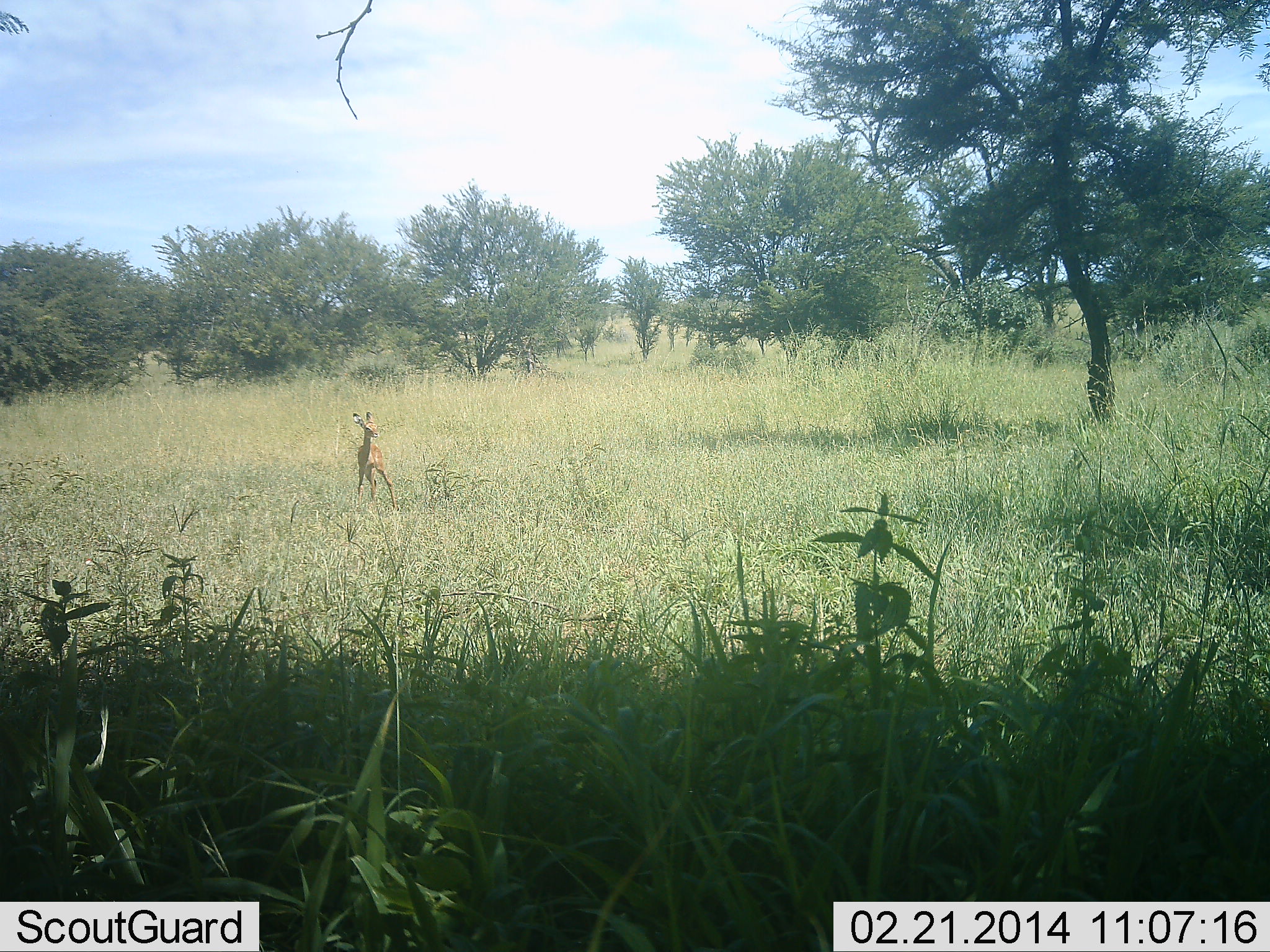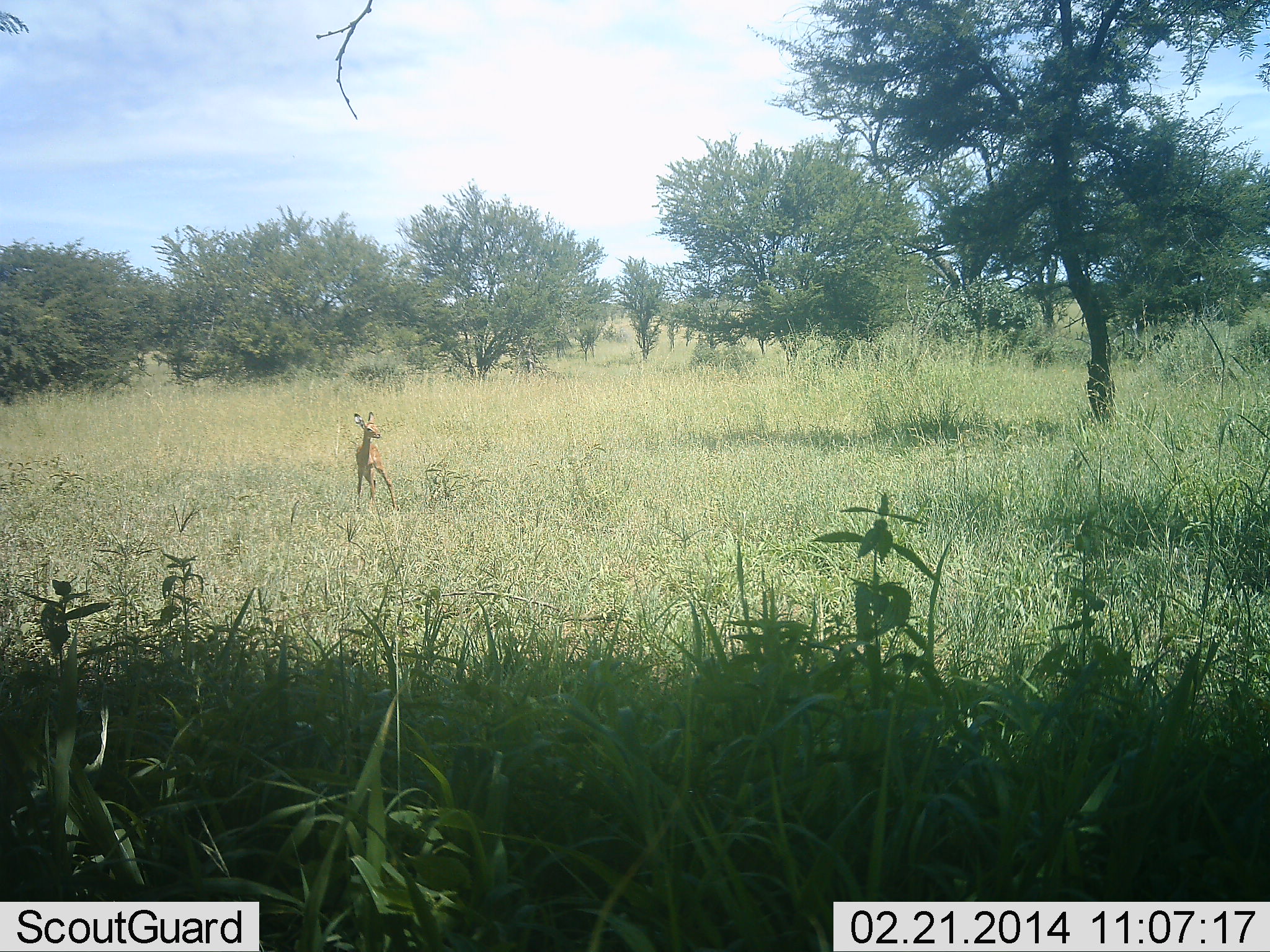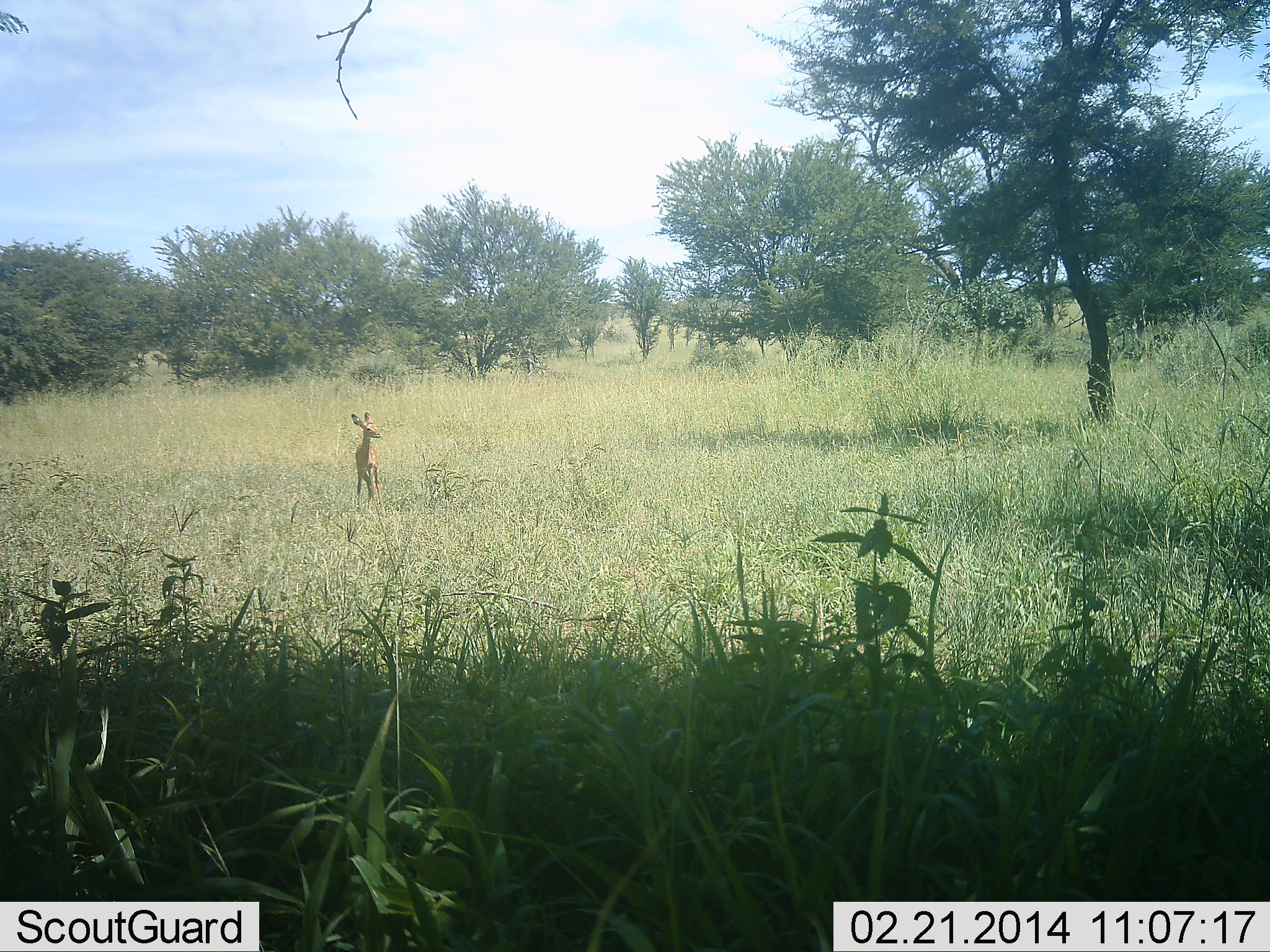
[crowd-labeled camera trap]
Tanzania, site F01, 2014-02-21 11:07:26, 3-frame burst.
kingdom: Animalia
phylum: Chordata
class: Mammalia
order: Artiodactyla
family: Bovidae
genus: Raphicerus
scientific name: Raphicerus campestris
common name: steenbok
Steenbok (Raphicerus campestris), count 1. Behavior (volunteer vote fractions): standing 100%, resting 0%, moving 0%, interacting 0%. Young present (vote fraction): 0%. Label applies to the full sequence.